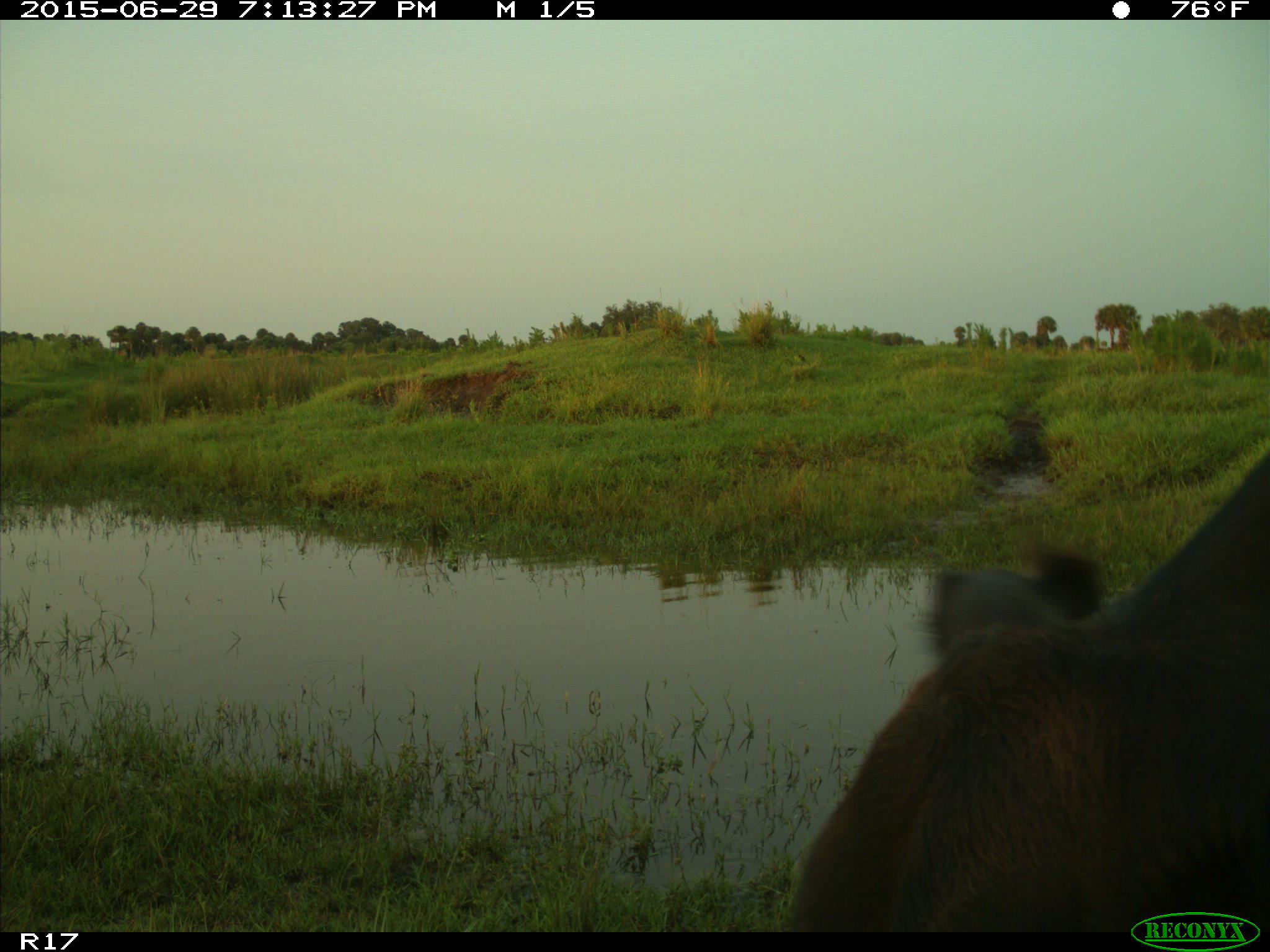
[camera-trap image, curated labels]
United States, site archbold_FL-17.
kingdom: Animalia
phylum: Chordata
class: Mammalia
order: Artiodactyla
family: Bovidae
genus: Bos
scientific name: Bos taurus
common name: domestic cow